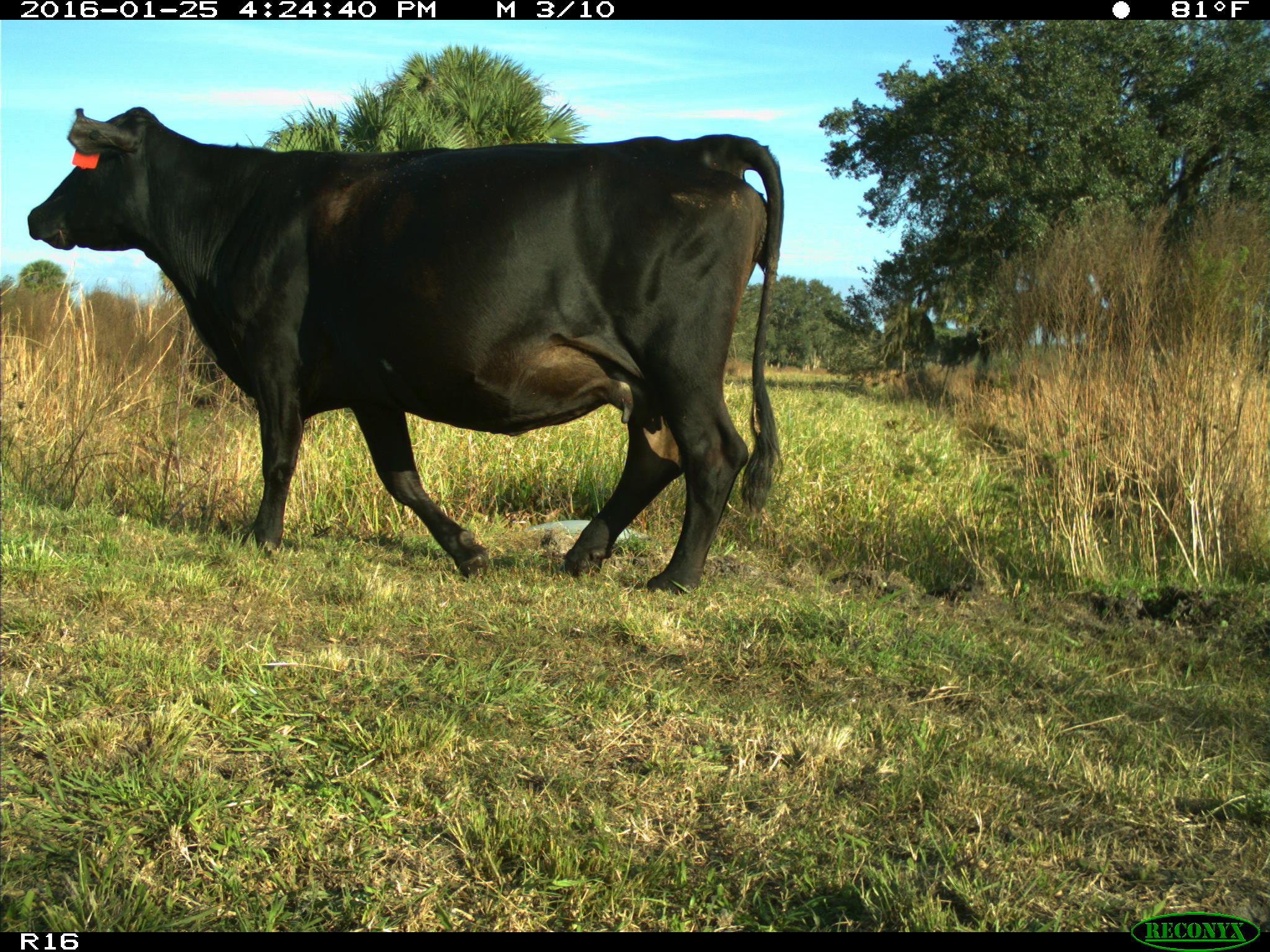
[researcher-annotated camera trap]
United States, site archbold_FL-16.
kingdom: Animalia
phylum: Chordata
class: Mammalia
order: Artiodactyla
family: Bovidae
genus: Bos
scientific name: Bos taurus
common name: domestic cow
Bos taurus (domestic cow).